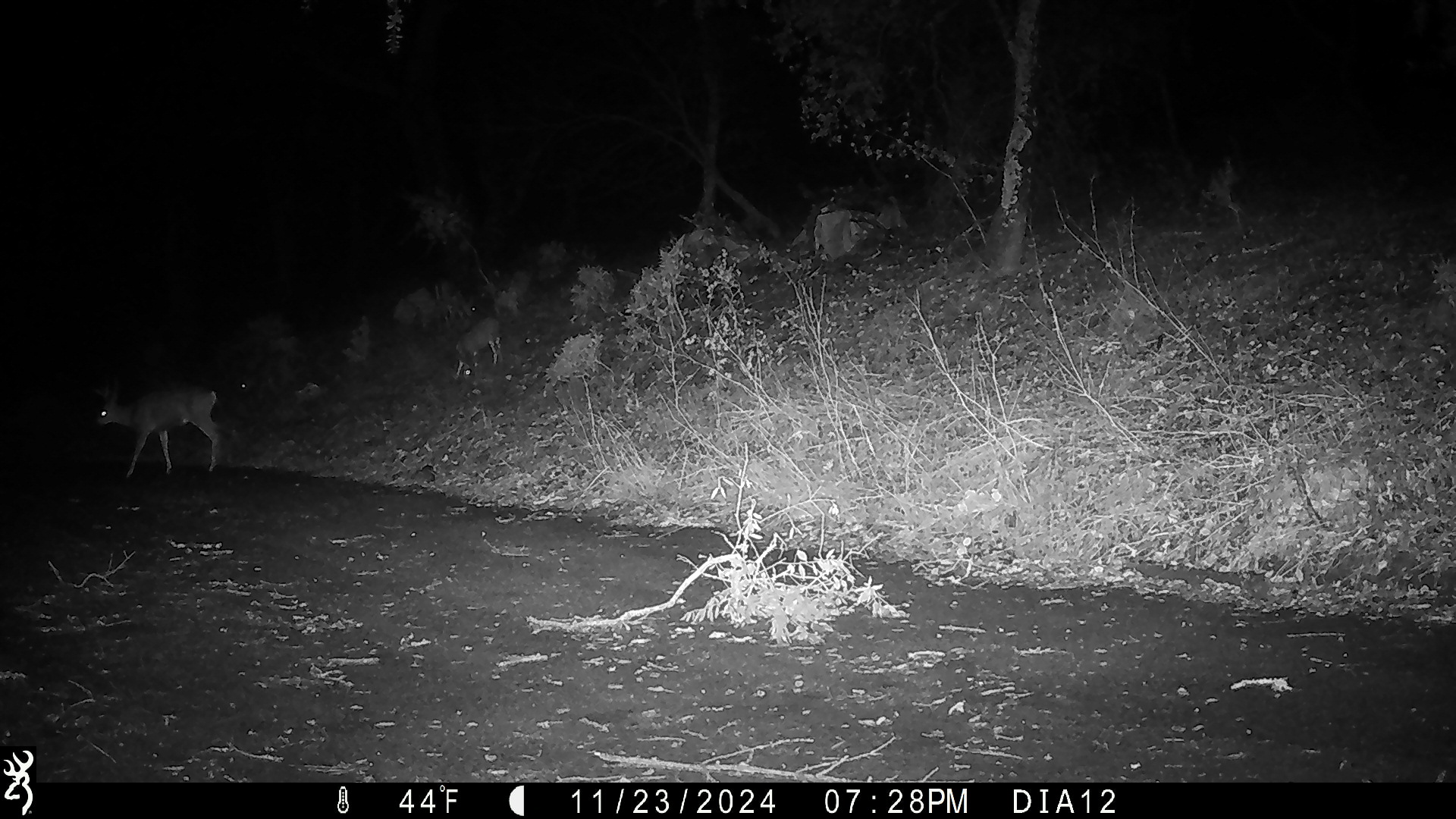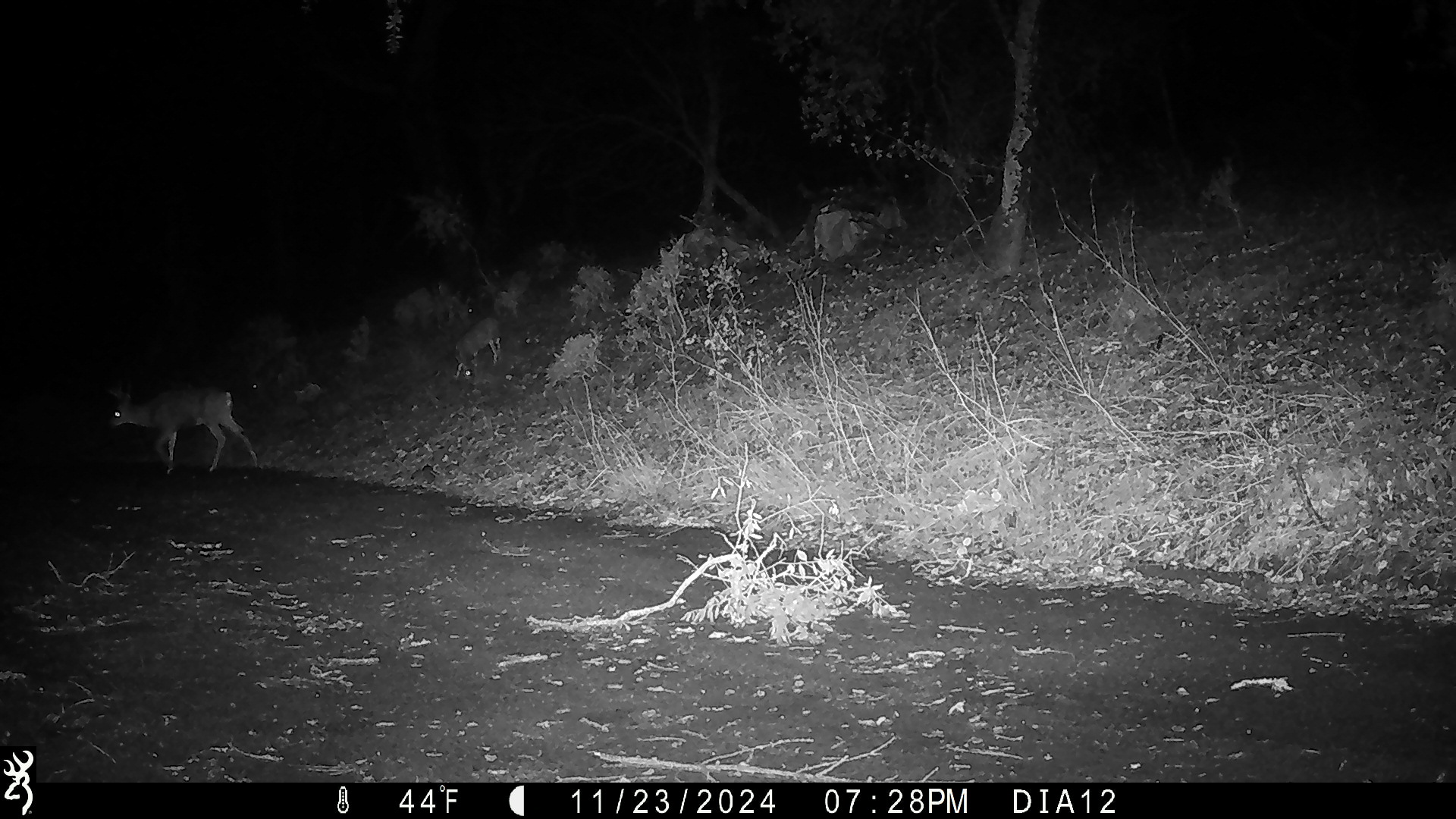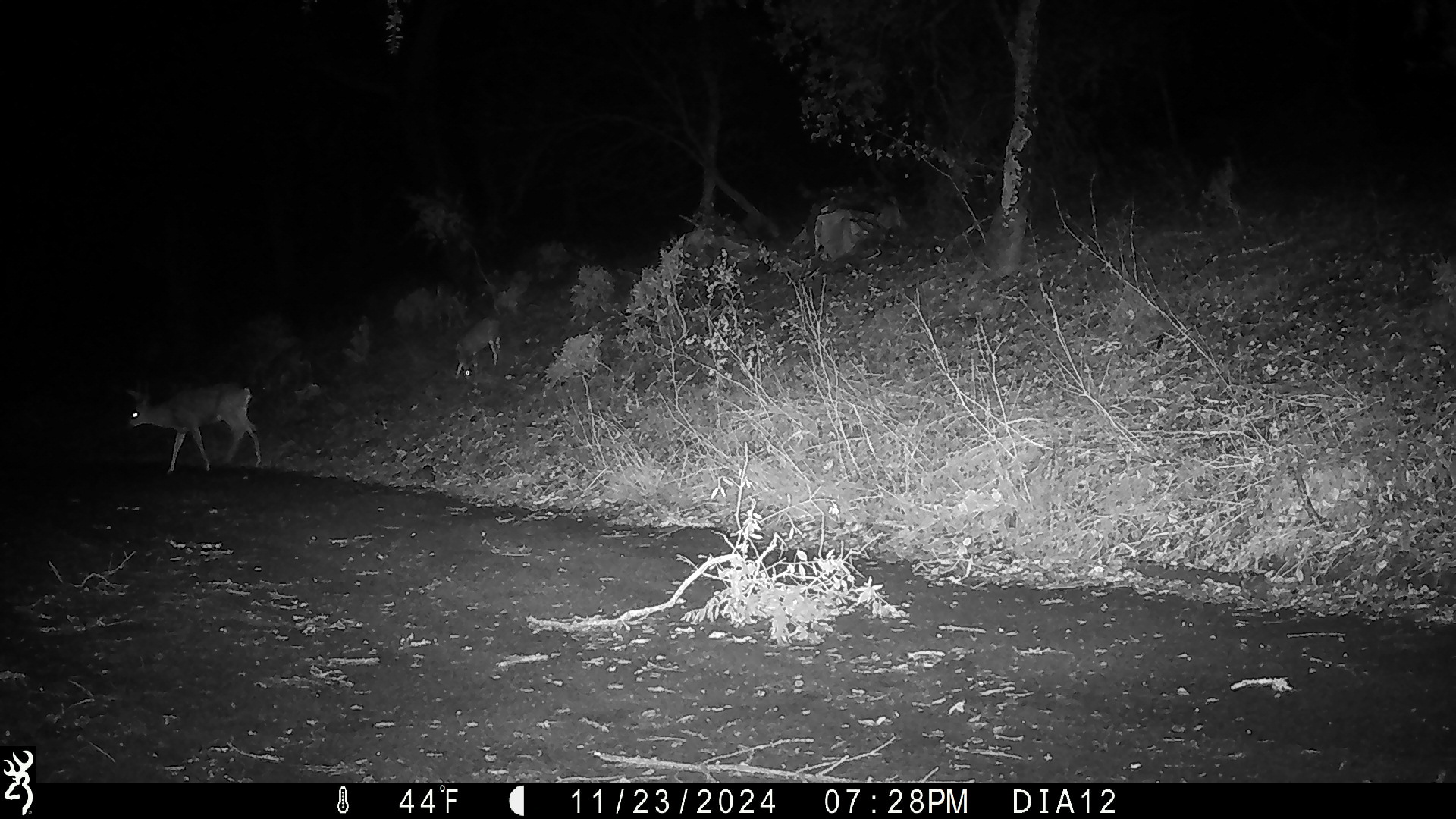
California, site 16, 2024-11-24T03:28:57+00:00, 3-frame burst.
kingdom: Animalia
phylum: Chordata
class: Mammalia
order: Artiodactyla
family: Cervidae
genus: Odocoileus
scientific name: Odocoileus hemionus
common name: mule deer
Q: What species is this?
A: Mule deer (Odocoileus hemionus).